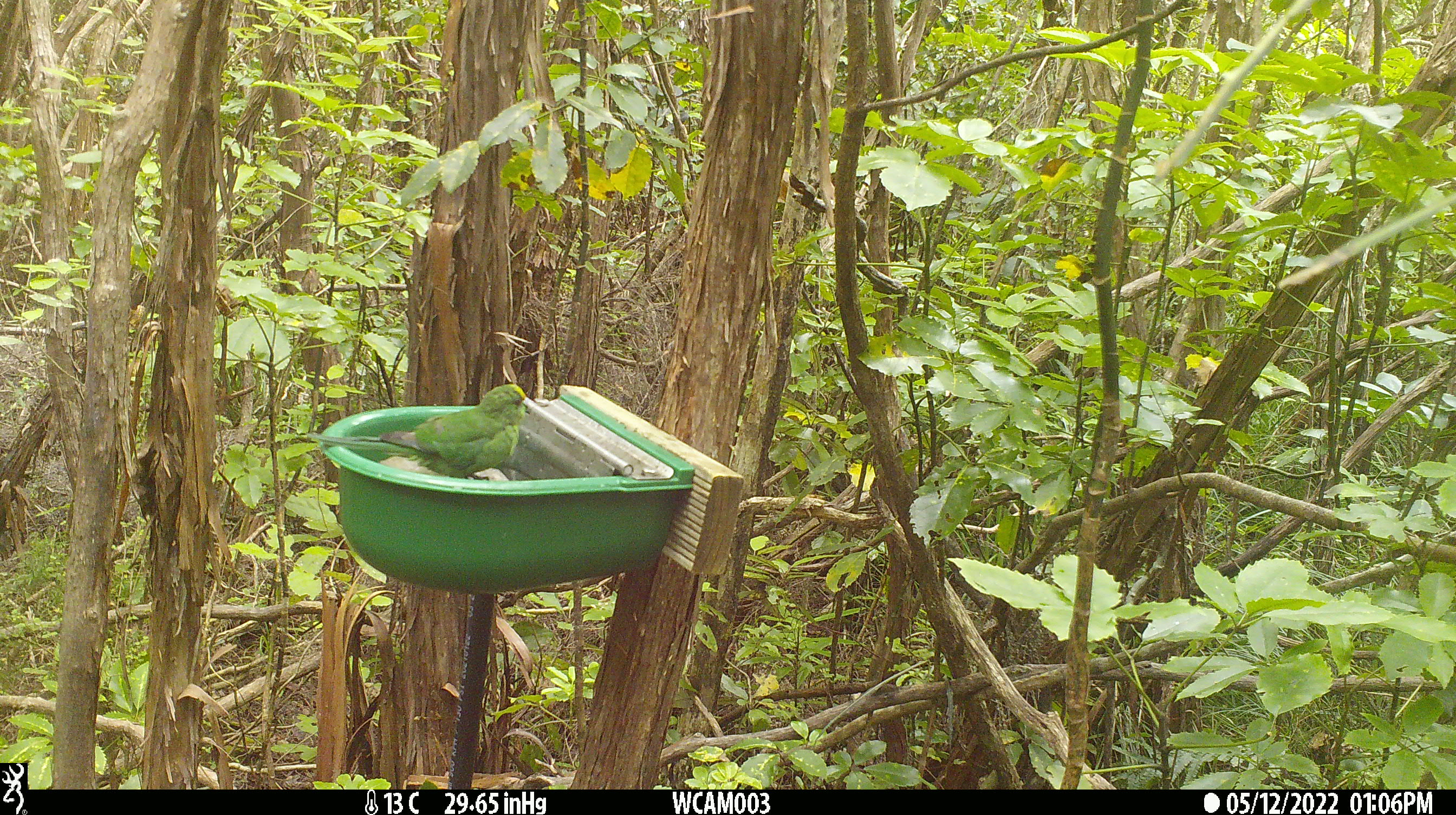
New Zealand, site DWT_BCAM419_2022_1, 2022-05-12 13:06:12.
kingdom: Animalia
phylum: Chordata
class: Aves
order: Psittaciformes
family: Psittaculidae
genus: Cyanoramphus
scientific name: Cyanoramphus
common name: parakeet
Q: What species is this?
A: Parakeet (Cyanoramphus).